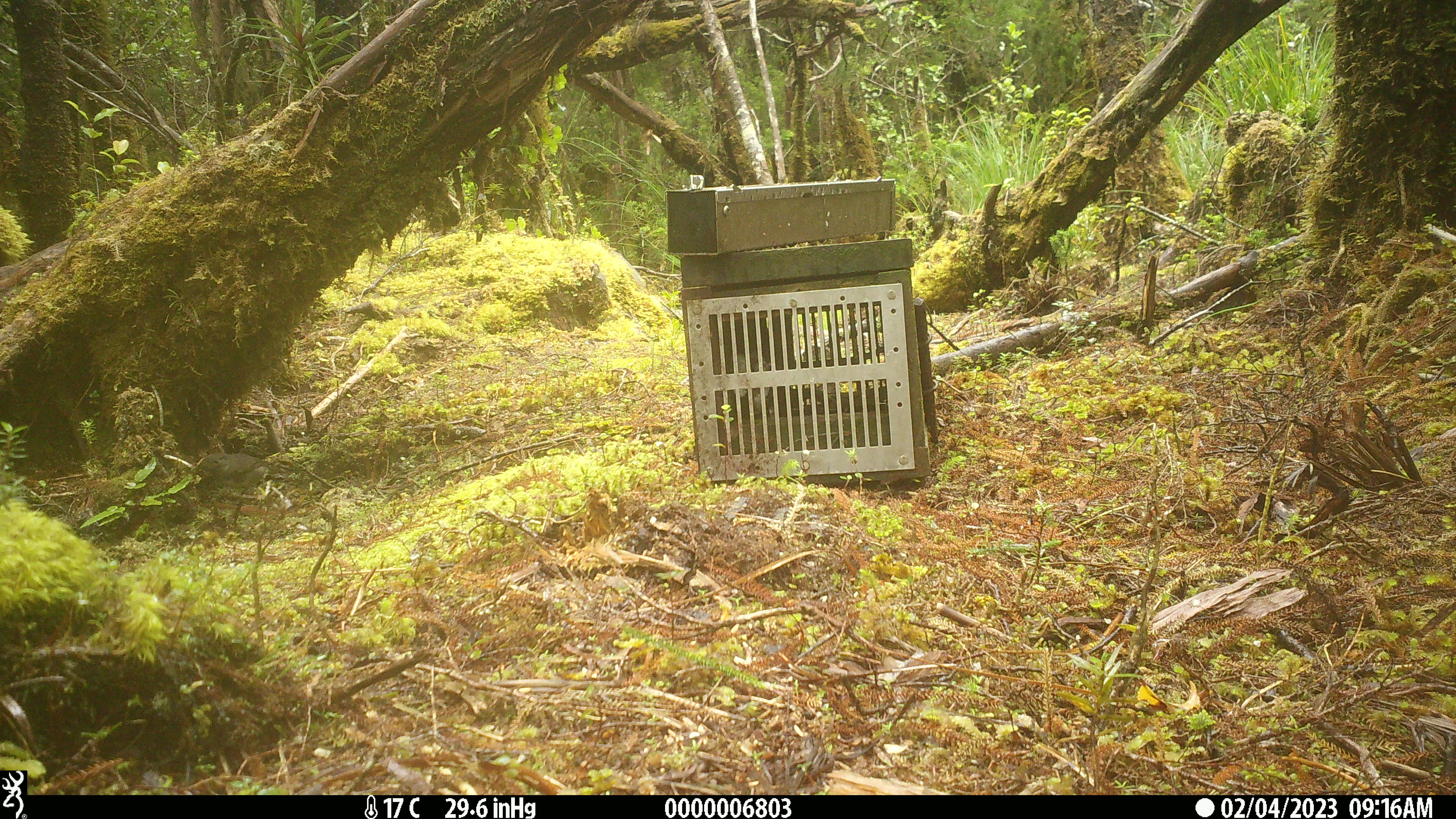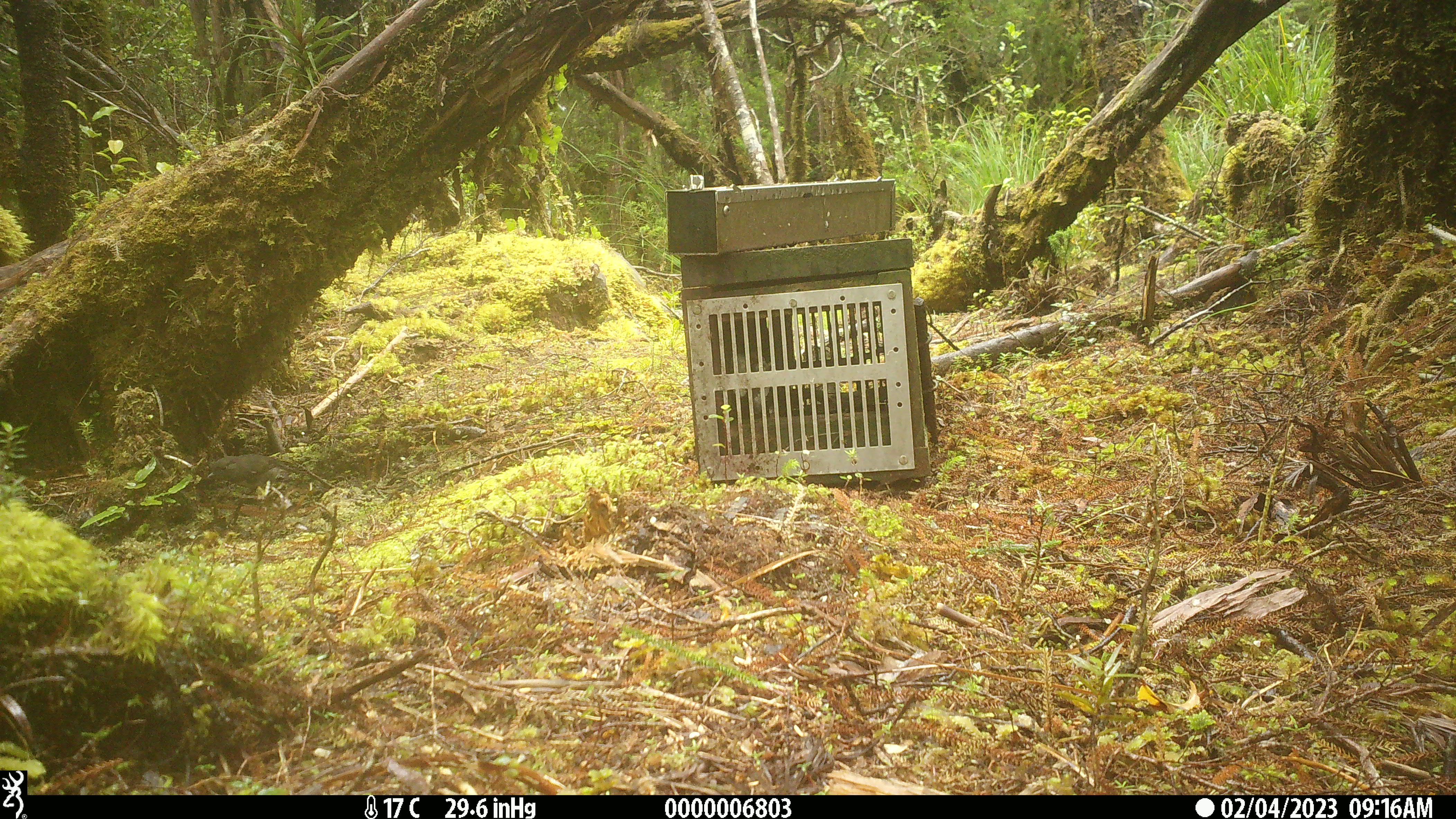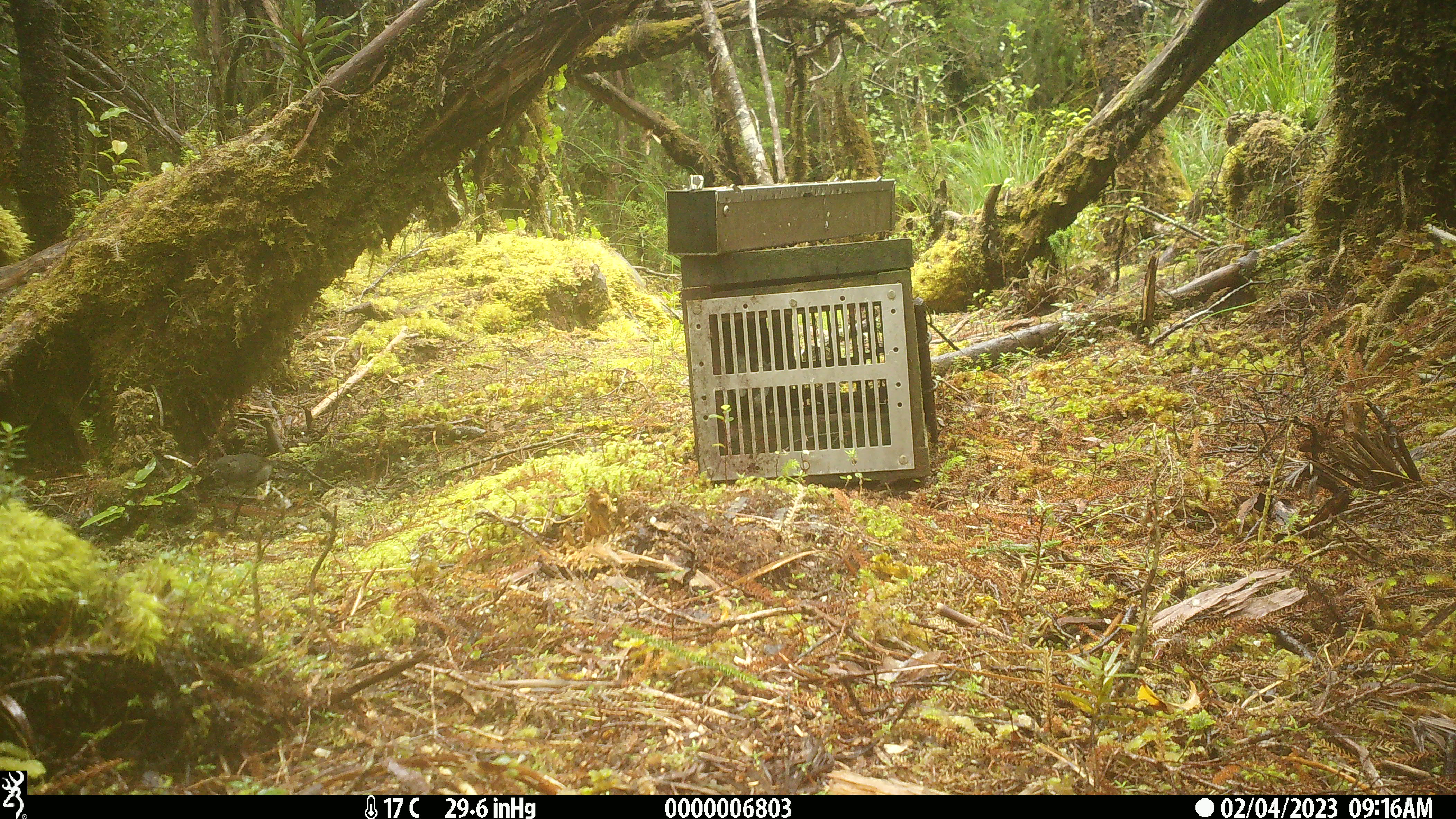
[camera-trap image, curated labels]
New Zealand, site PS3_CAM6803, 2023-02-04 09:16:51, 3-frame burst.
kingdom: Animalia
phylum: Chordata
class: Aves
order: Passeriformes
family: Petroicidae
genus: Petroica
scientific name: Petroica macrocephala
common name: tomtit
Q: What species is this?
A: Tomtit (Petroica macrocephala).